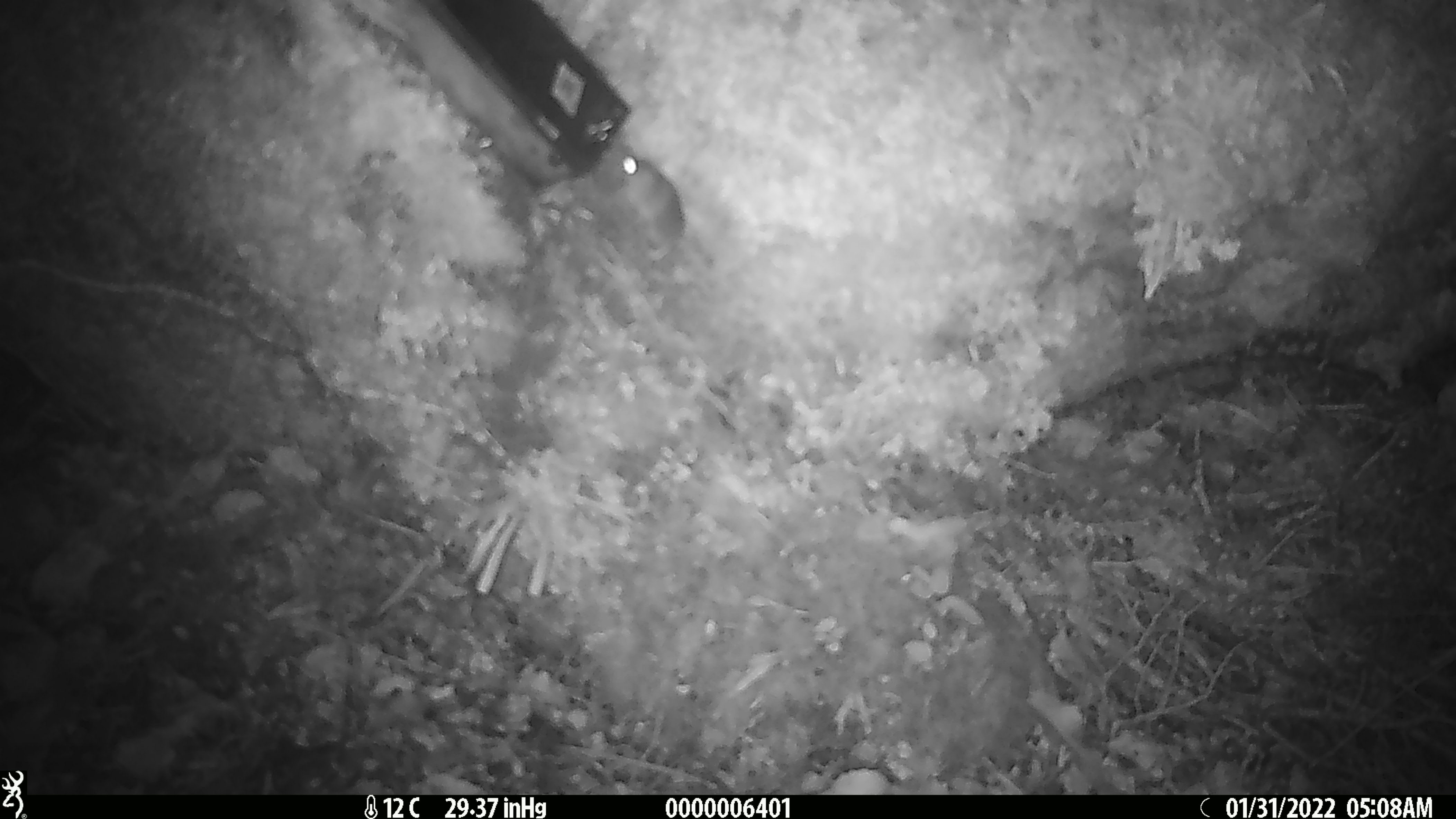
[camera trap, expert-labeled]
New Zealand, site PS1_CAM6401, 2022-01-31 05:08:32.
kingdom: Animalia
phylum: Chordata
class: Mammalia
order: Rodentia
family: Muridae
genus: Mus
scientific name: Mus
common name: mouse